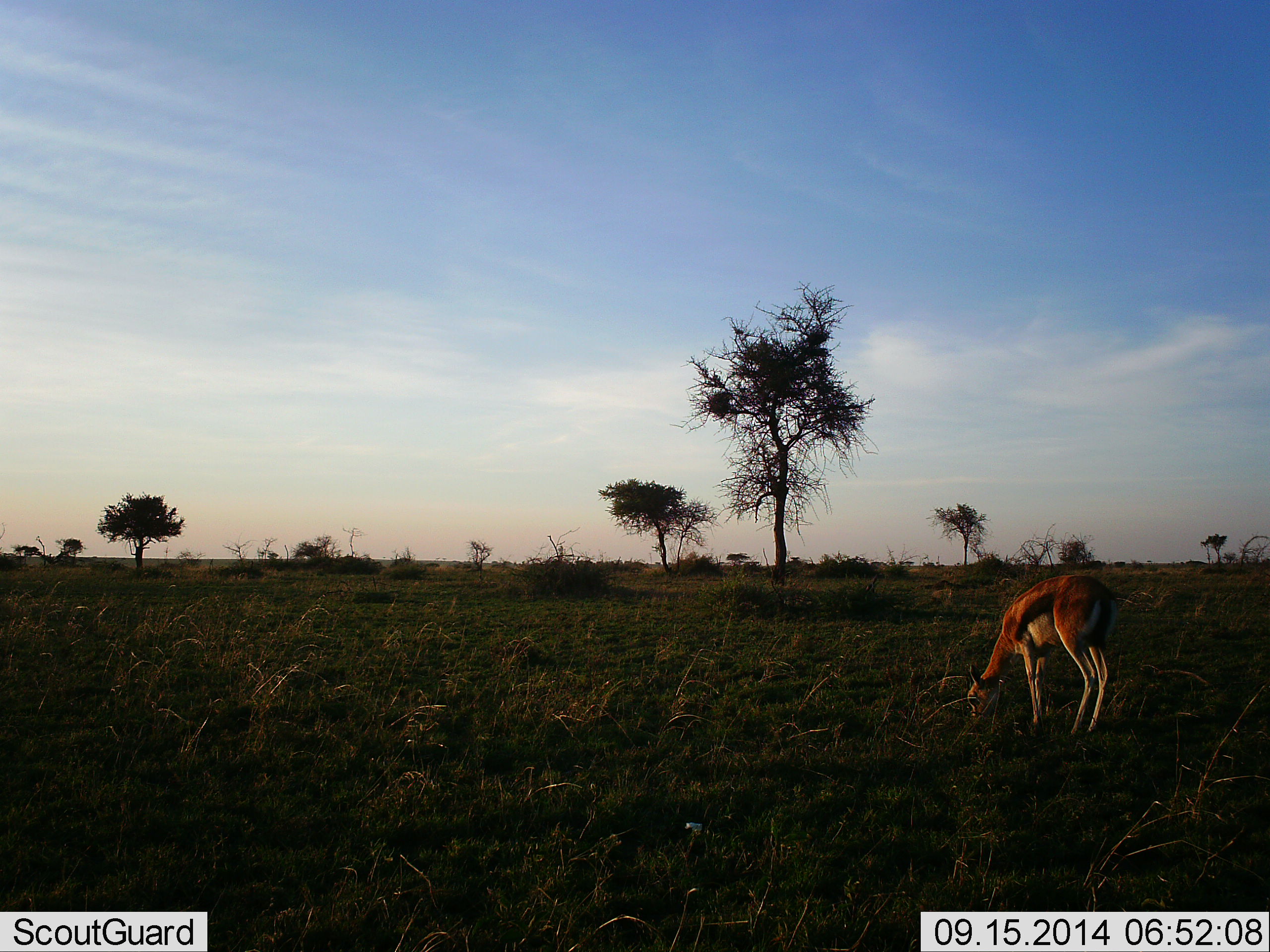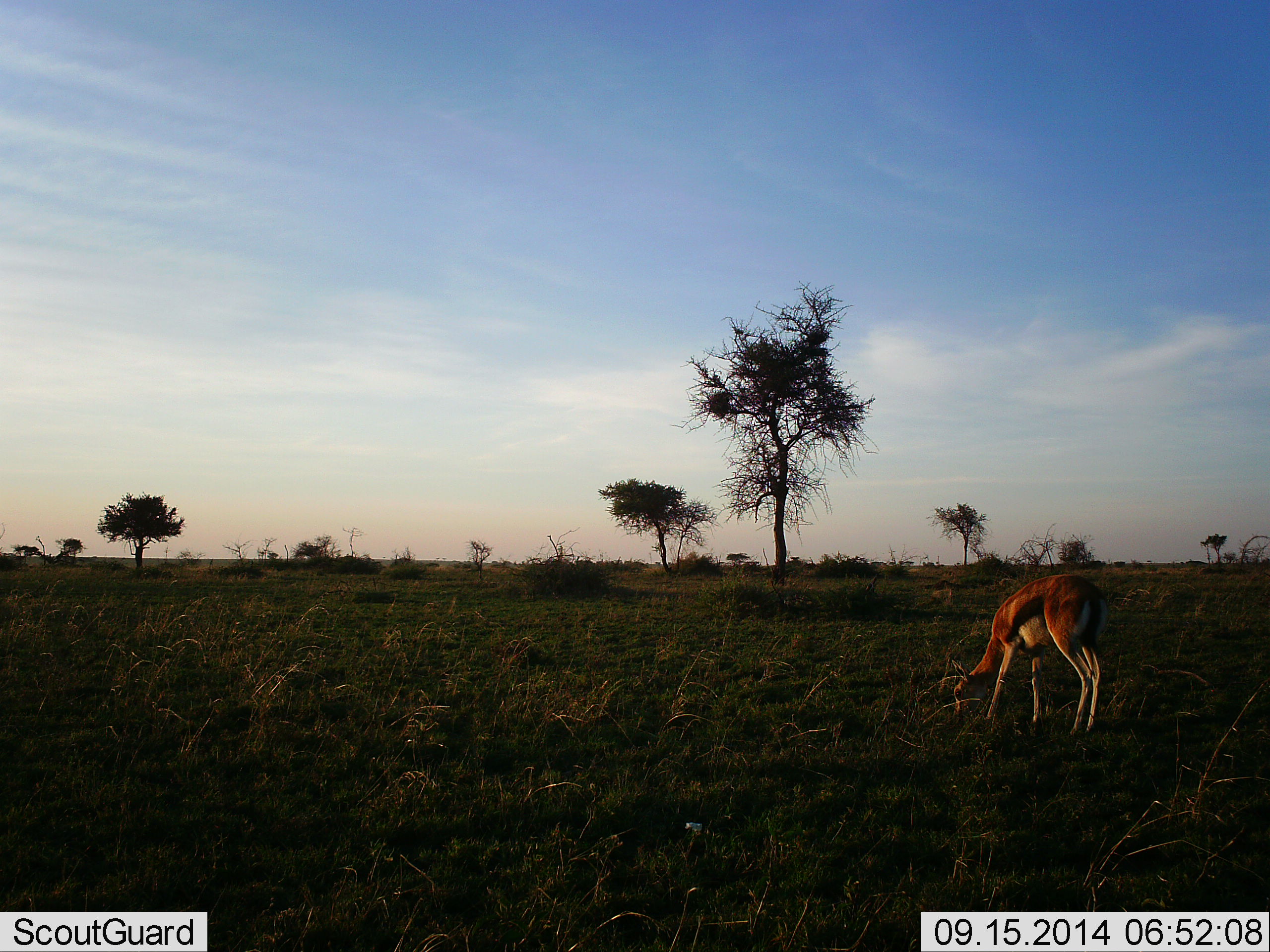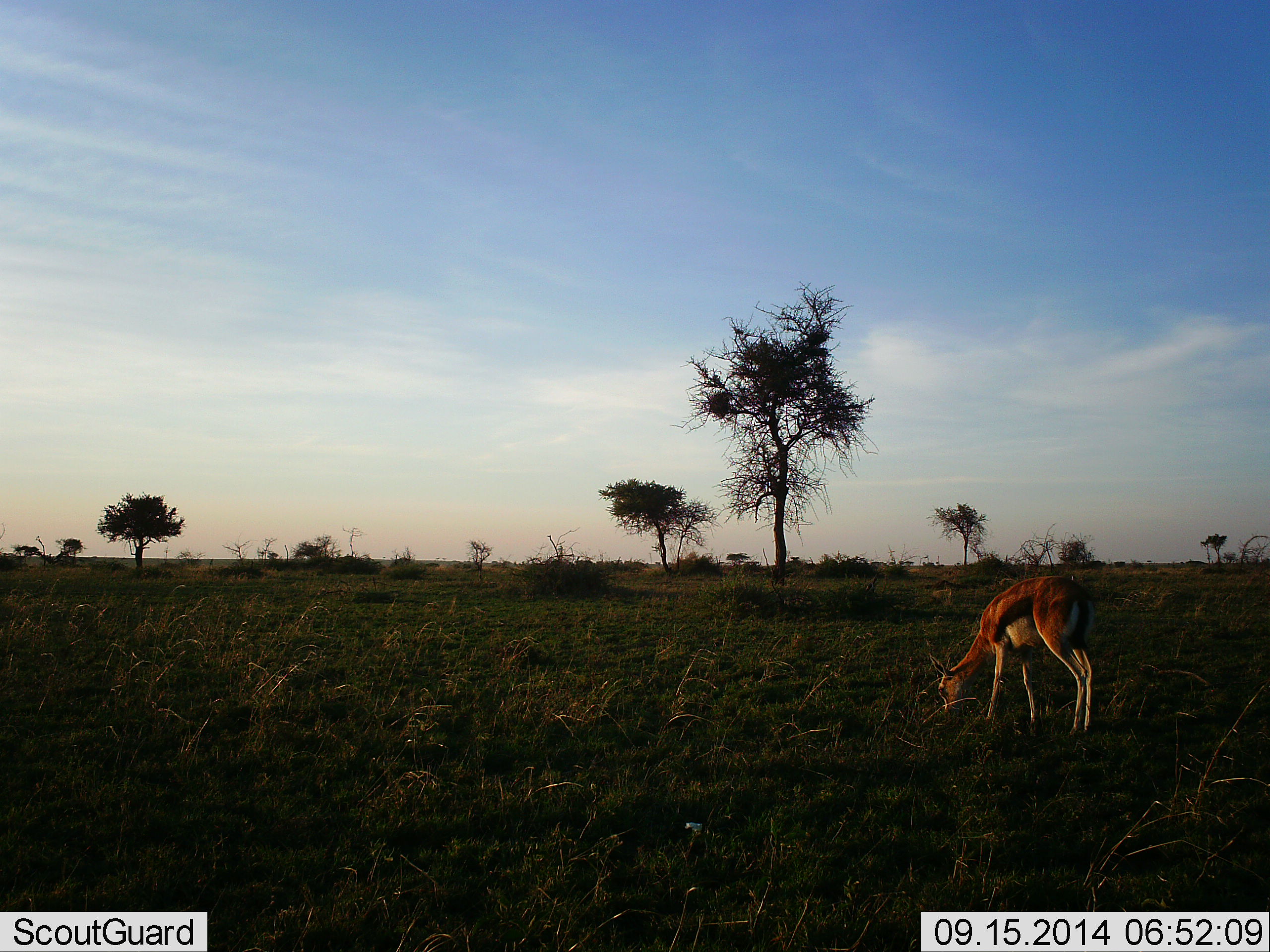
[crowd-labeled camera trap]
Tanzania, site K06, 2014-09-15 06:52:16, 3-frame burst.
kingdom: Animalia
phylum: Chordata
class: Mammalia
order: Artiodactyla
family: Bovidae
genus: Eudorcas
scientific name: Eudorcas thomsonii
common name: thomson's gazelle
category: gazellethomsons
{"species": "gazellethomsons (thomson's gazelle) (Eudorcas thomsonii)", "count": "1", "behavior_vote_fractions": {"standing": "10%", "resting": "0%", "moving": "0%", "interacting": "0%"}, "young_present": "0%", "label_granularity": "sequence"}